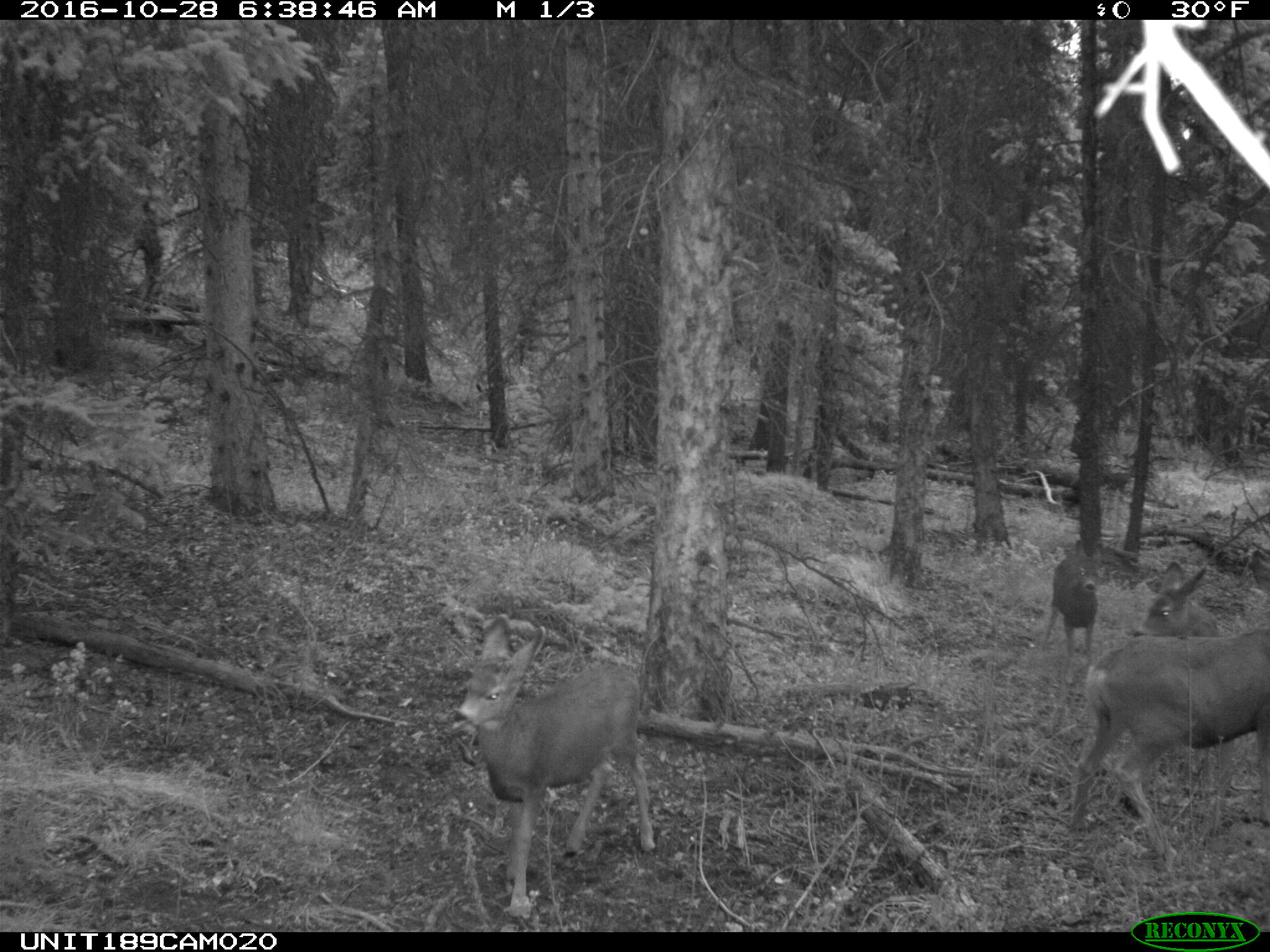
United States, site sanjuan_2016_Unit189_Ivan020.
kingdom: Animalia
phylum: Chordata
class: Mammalia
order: Artiodactyla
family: Cervidae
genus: Odocoileus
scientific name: Odocoileus hemionus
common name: mule deer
Odocoileus hemionus (mule deer).